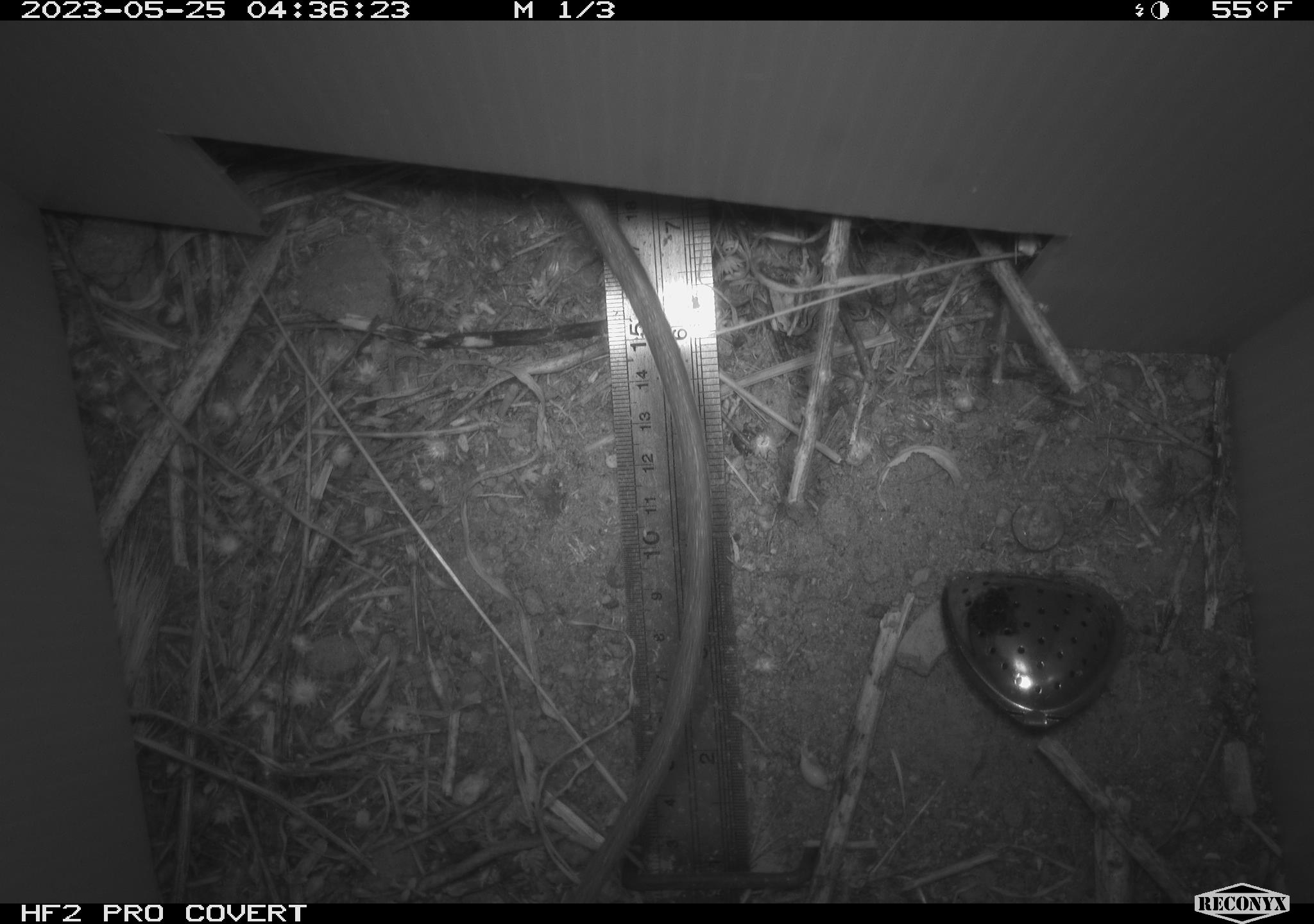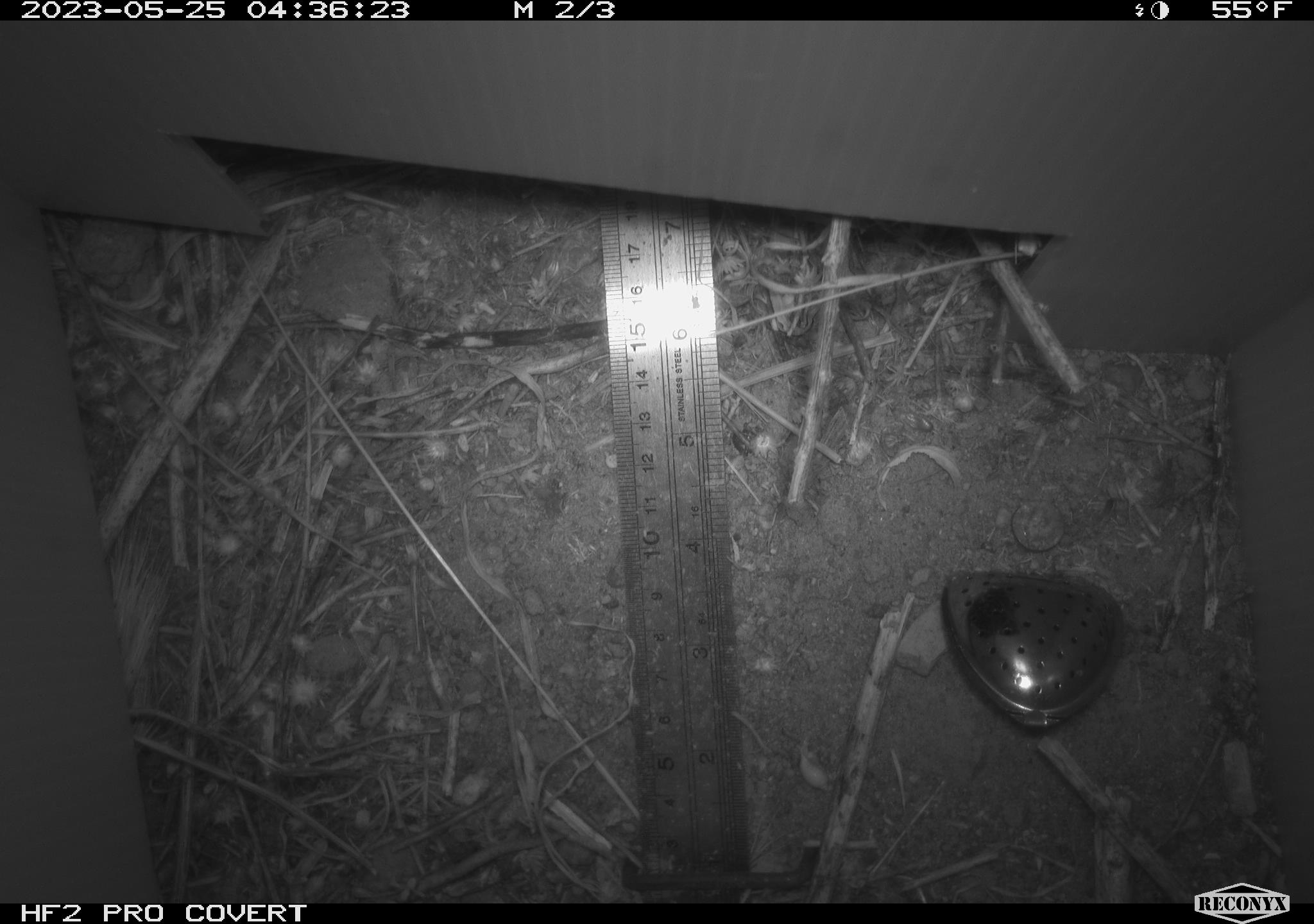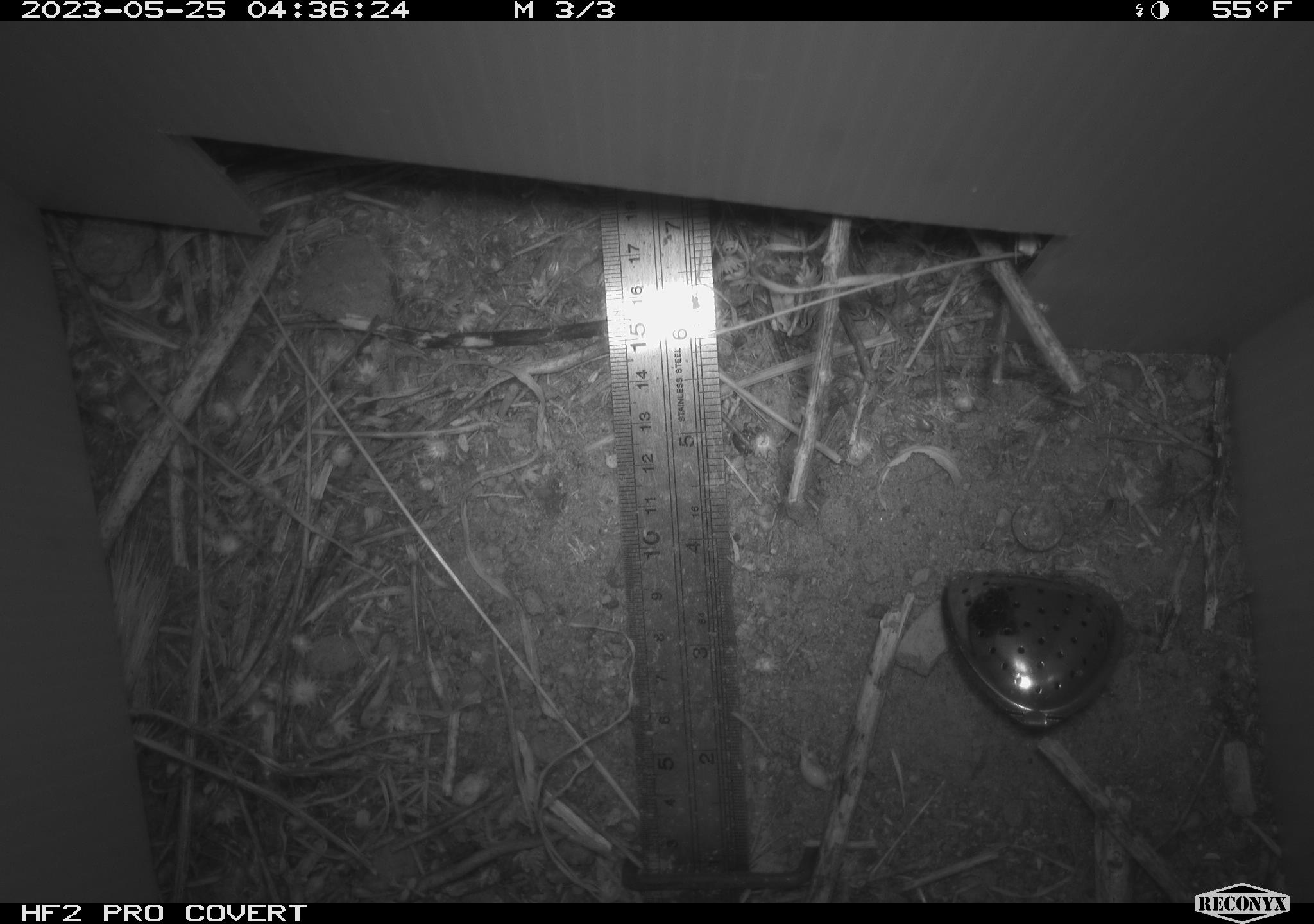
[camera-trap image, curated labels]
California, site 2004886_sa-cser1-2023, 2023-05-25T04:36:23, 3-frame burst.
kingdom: Animalia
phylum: Chordata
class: Mammalia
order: Rodentia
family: Muridae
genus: Rattus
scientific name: Rattus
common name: rat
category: rattus species